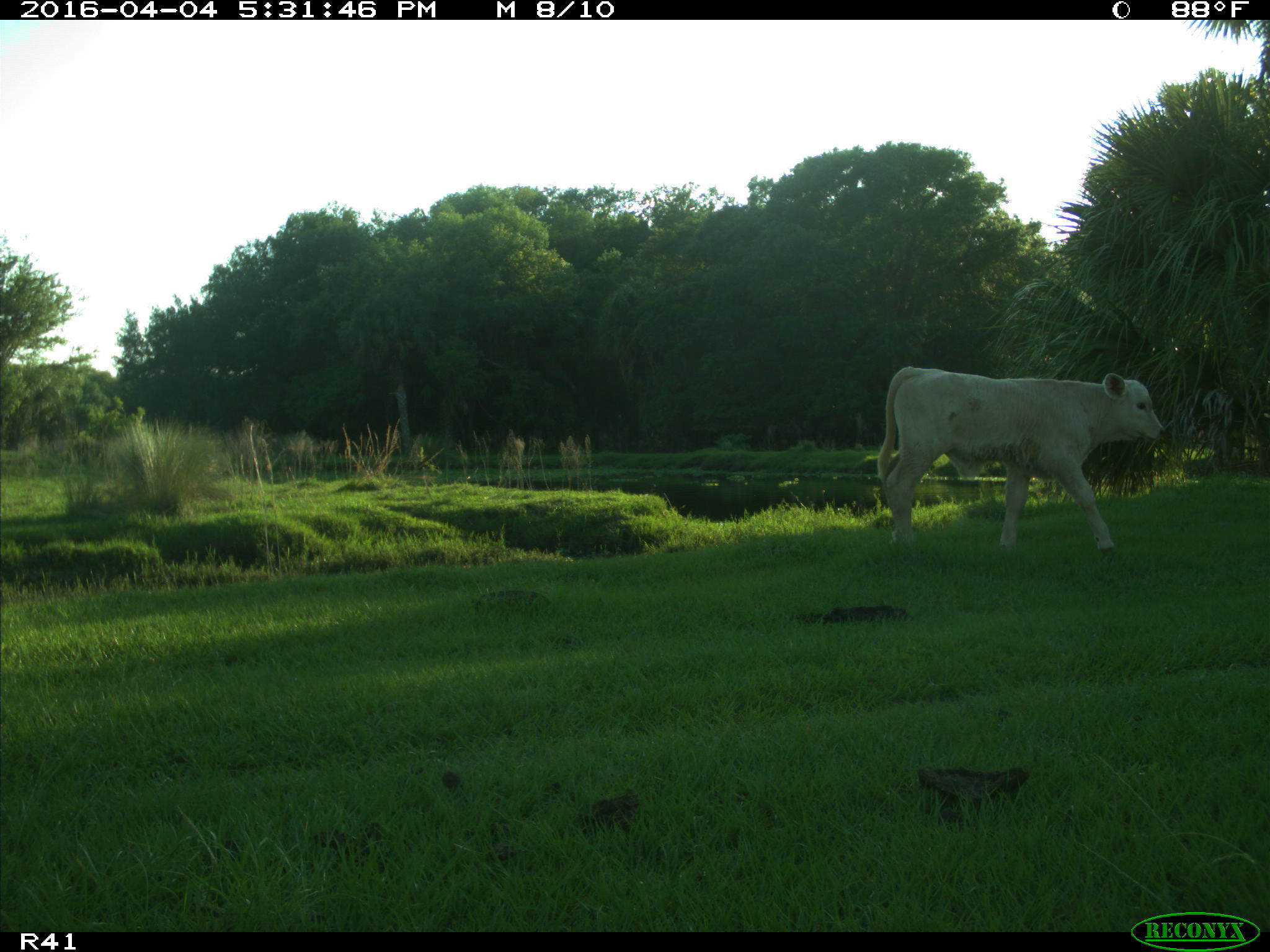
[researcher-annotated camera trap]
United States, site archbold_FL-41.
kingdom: Animalia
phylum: Chordata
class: Mammalia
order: Artiodactyla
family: Bovidae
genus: Bos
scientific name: Bos taurus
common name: domestic cow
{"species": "Bos taurus (domestic cow)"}